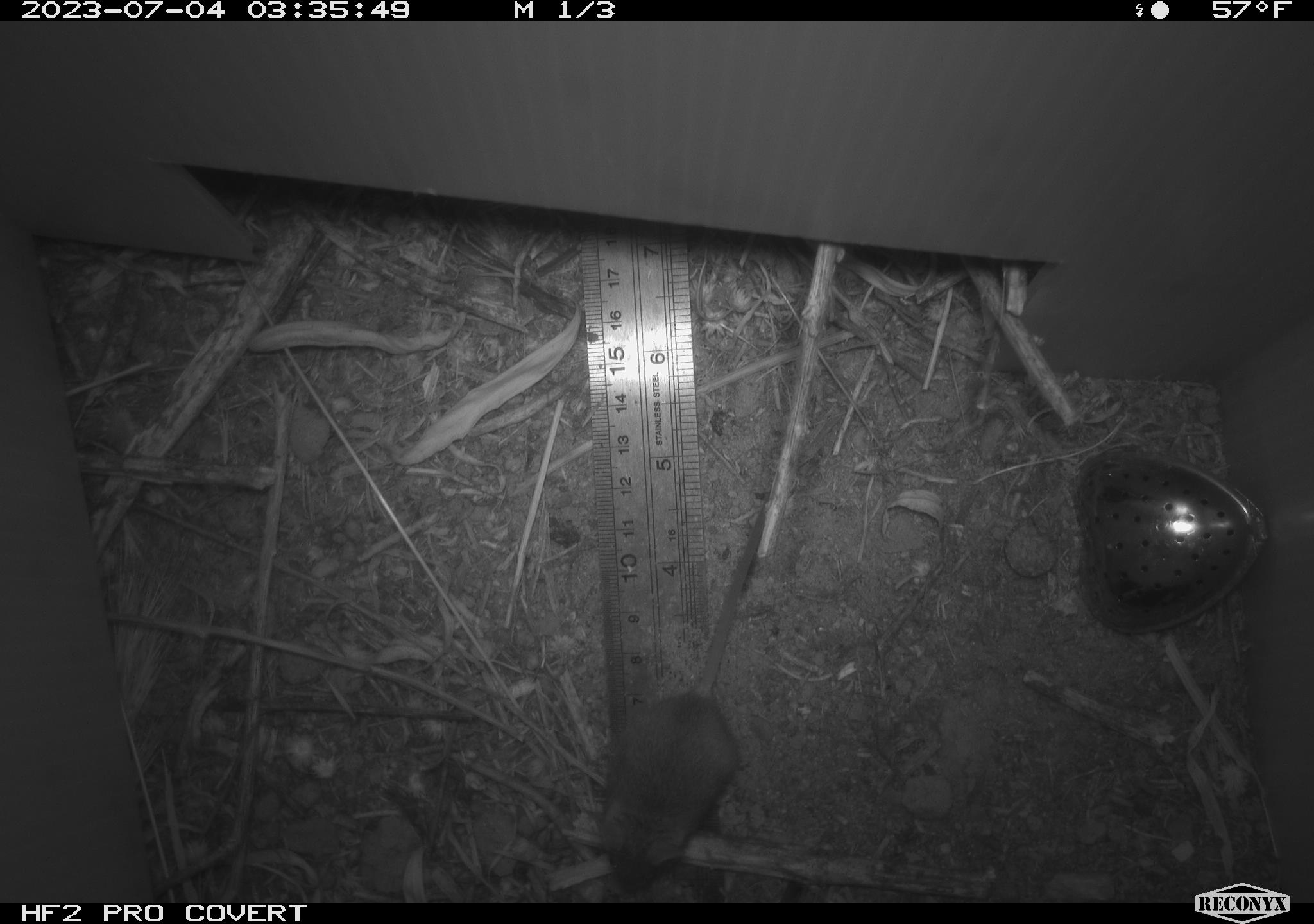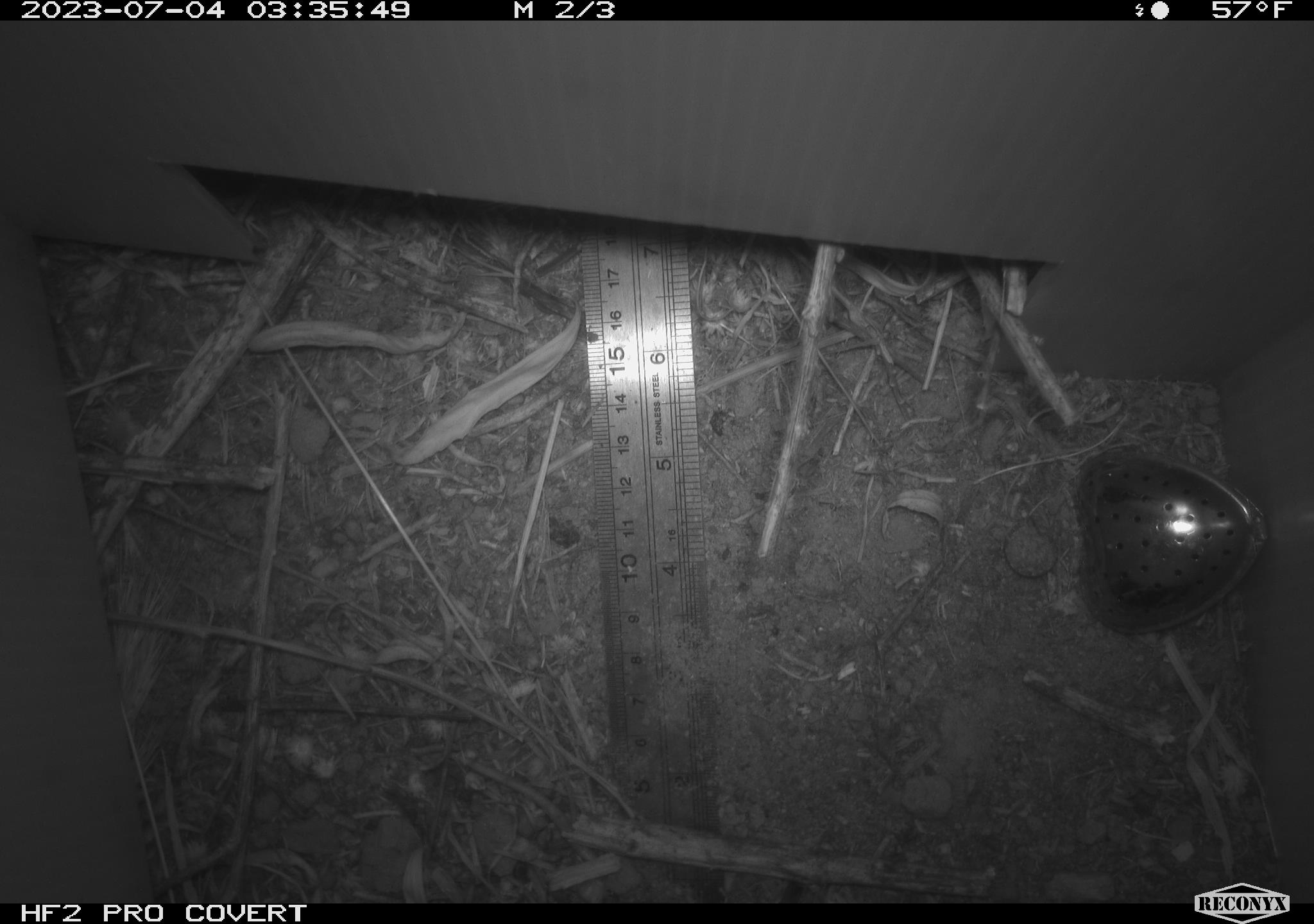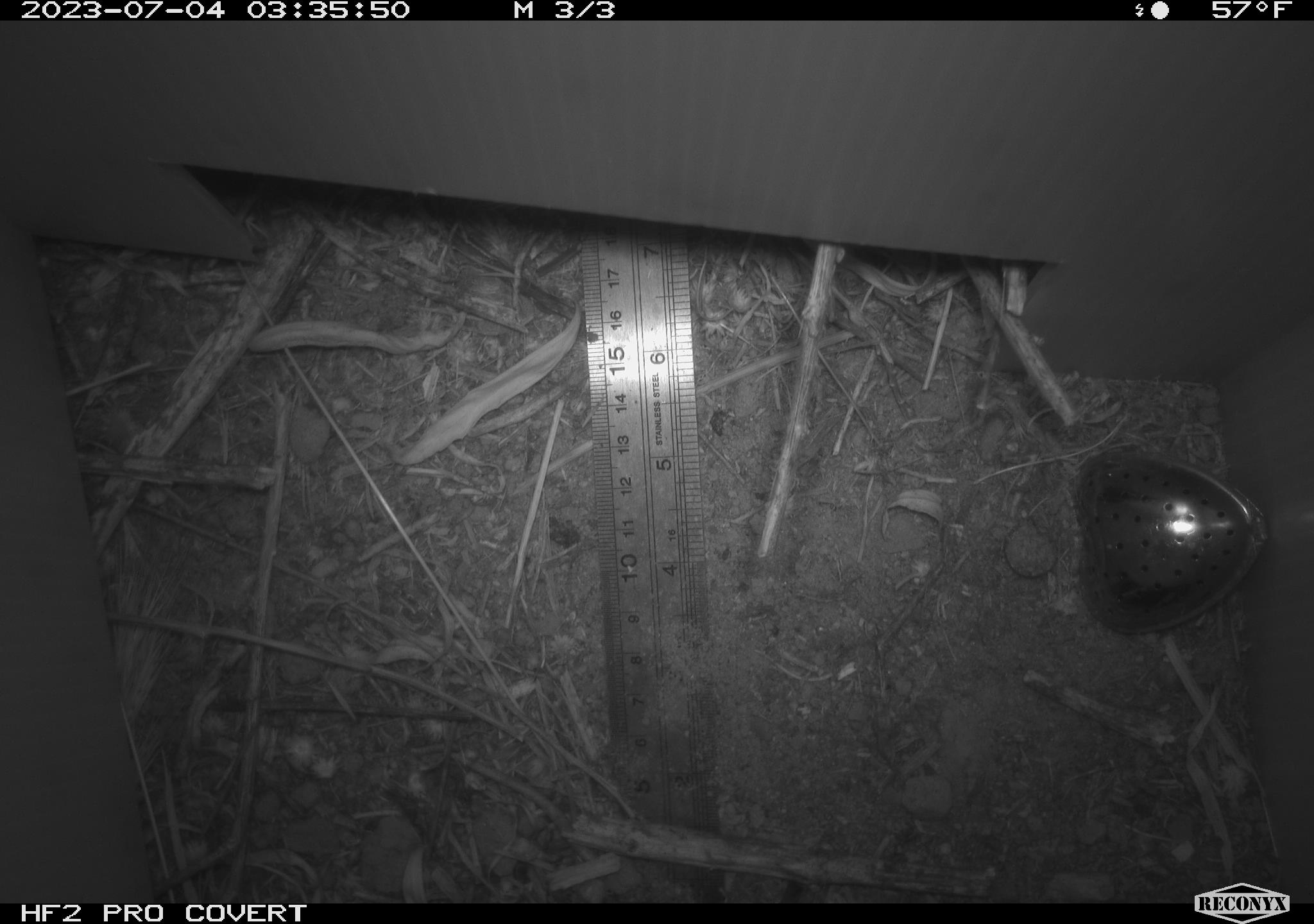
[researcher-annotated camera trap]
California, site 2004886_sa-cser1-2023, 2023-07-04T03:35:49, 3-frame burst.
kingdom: Animalia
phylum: Chordata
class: Mammalia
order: Rodentia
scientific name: Rodentia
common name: mouse species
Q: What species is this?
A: Mouse species (Rodentia).